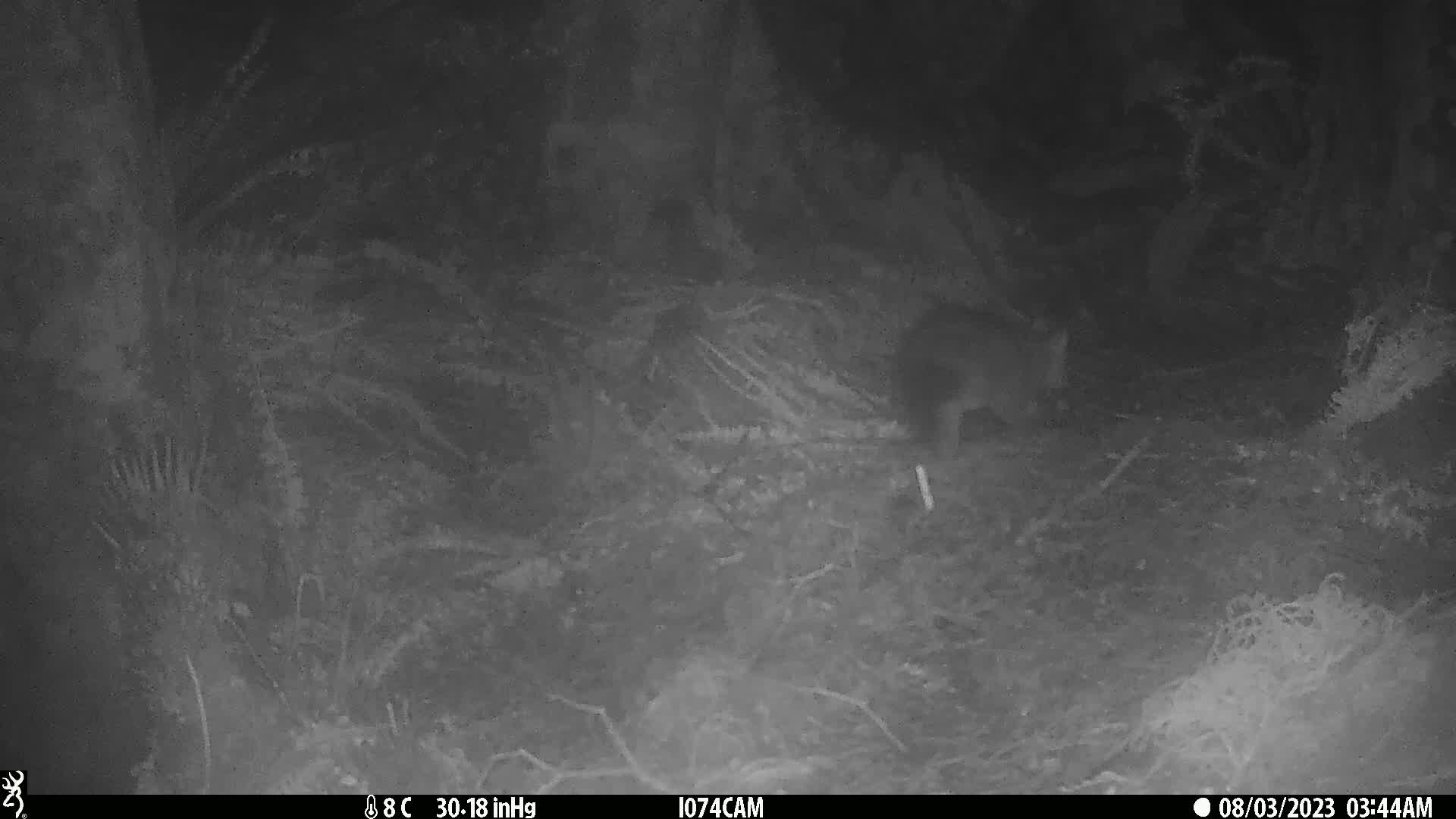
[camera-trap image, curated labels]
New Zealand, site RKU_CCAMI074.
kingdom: Animalia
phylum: Chordata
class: Mammalia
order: Diprotodontia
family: Phalangeridae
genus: Trichosurus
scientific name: Trichosurus vulpecula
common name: common brushtail possum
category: possum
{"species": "possum (common brushtail possum) (Trichosurus vulpecula)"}